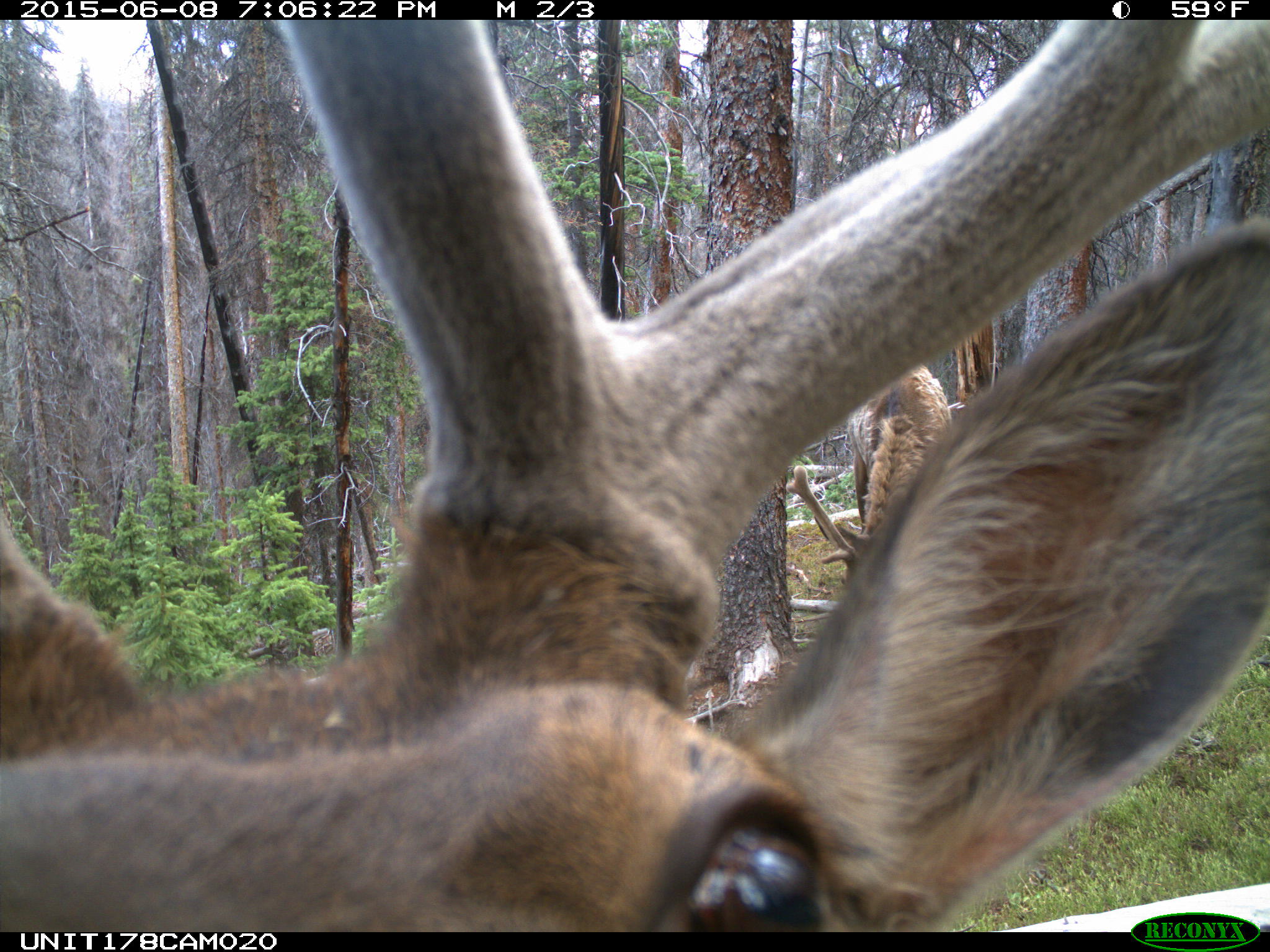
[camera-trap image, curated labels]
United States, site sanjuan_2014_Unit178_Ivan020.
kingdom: Animalia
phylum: Chordata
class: Mammalia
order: Artiodactyla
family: Cervidae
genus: Cervus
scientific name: Cervus elaphus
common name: red deer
Cervus elaphus (red deer).